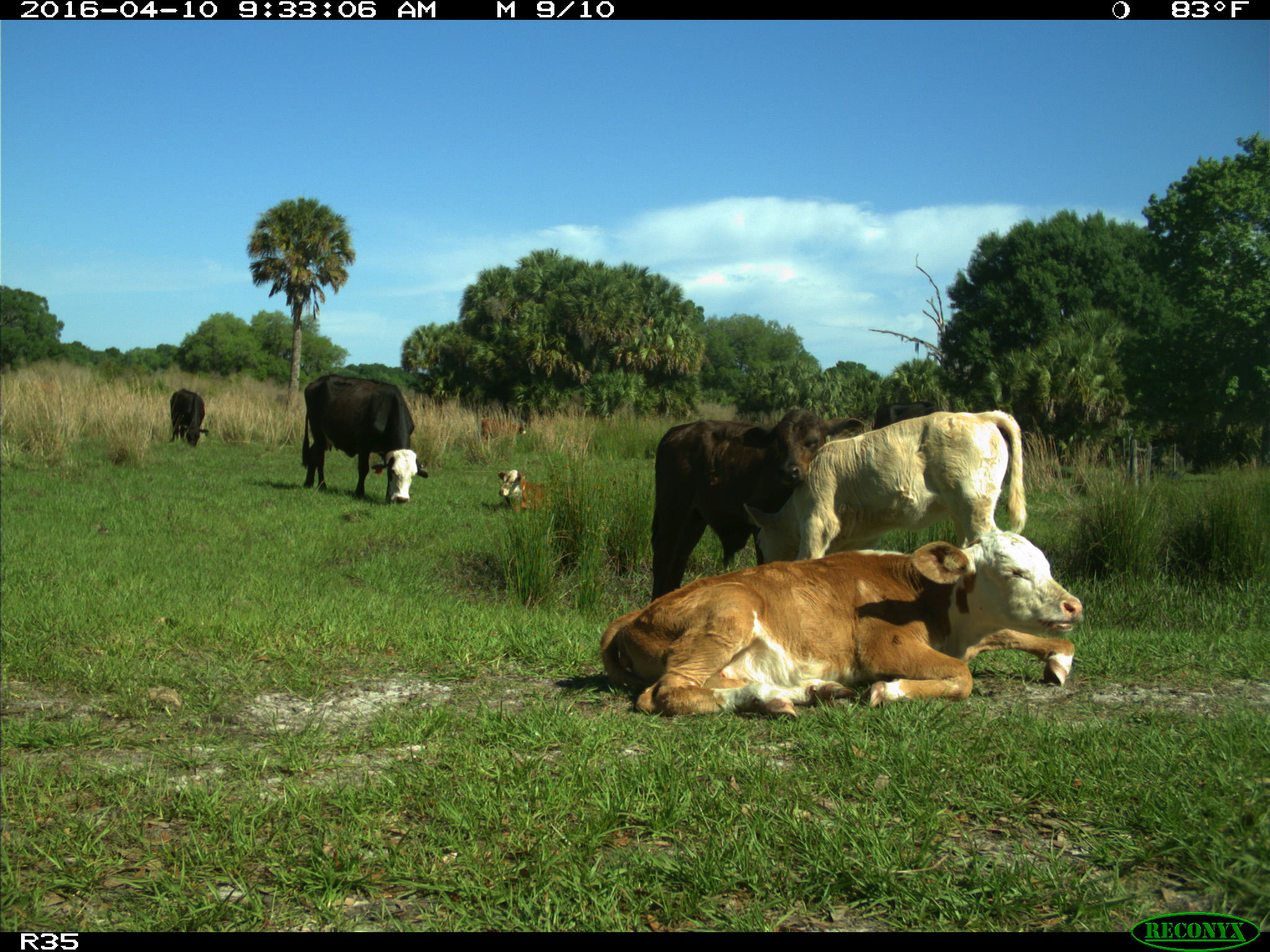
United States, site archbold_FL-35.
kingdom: Animalia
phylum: Chordata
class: Mammalia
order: Artiodactyla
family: Bovidae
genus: Bos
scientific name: Bos taurus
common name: domestic cow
Bos taurus (domestic cow).